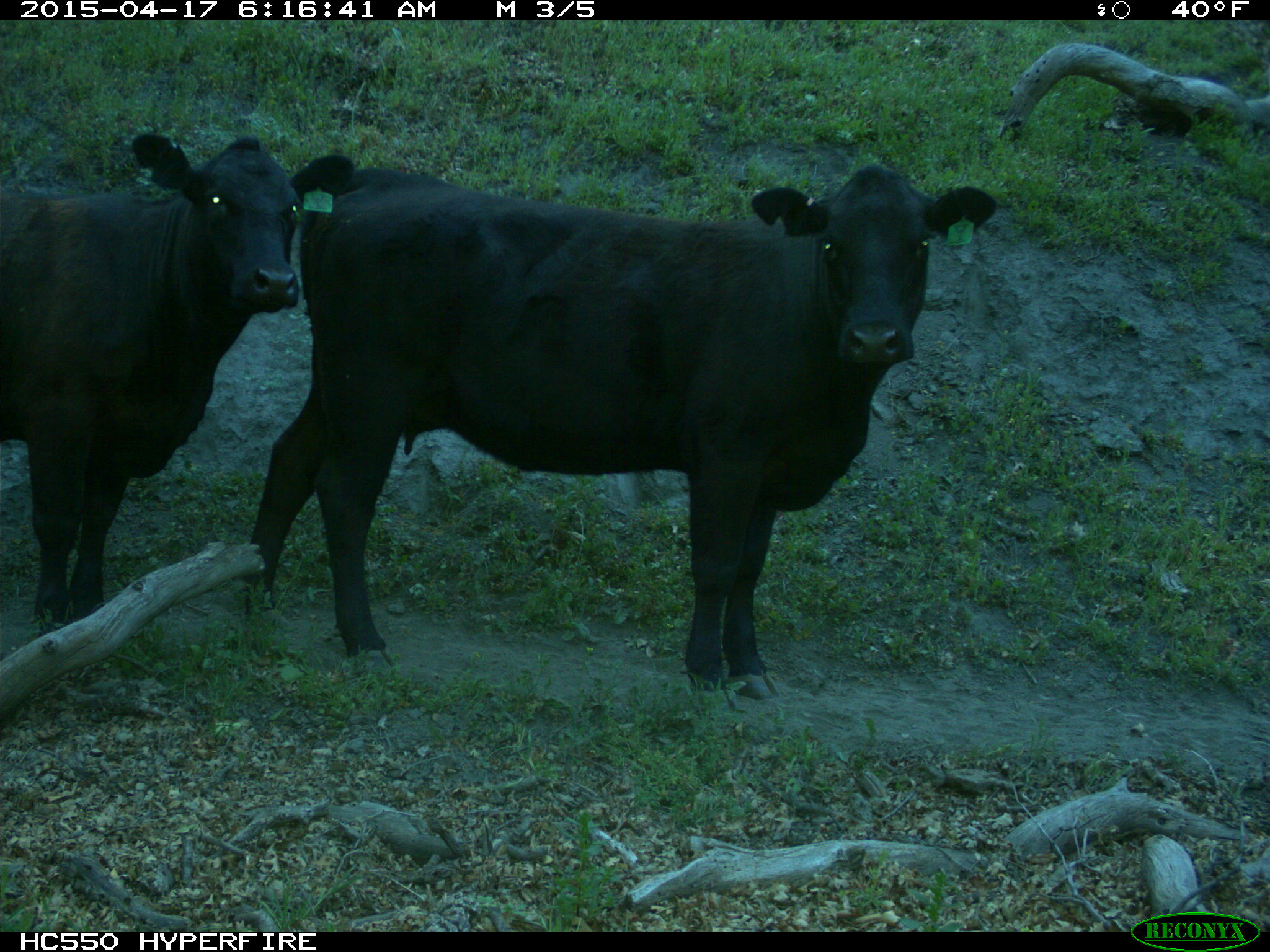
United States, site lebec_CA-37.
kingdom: Animalia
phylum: Chordata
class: Mammalia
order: Artiodactyla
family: Bovidae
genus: Bos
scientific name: Bos taurus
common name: domestic cow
Bos taurus (domestic cow).